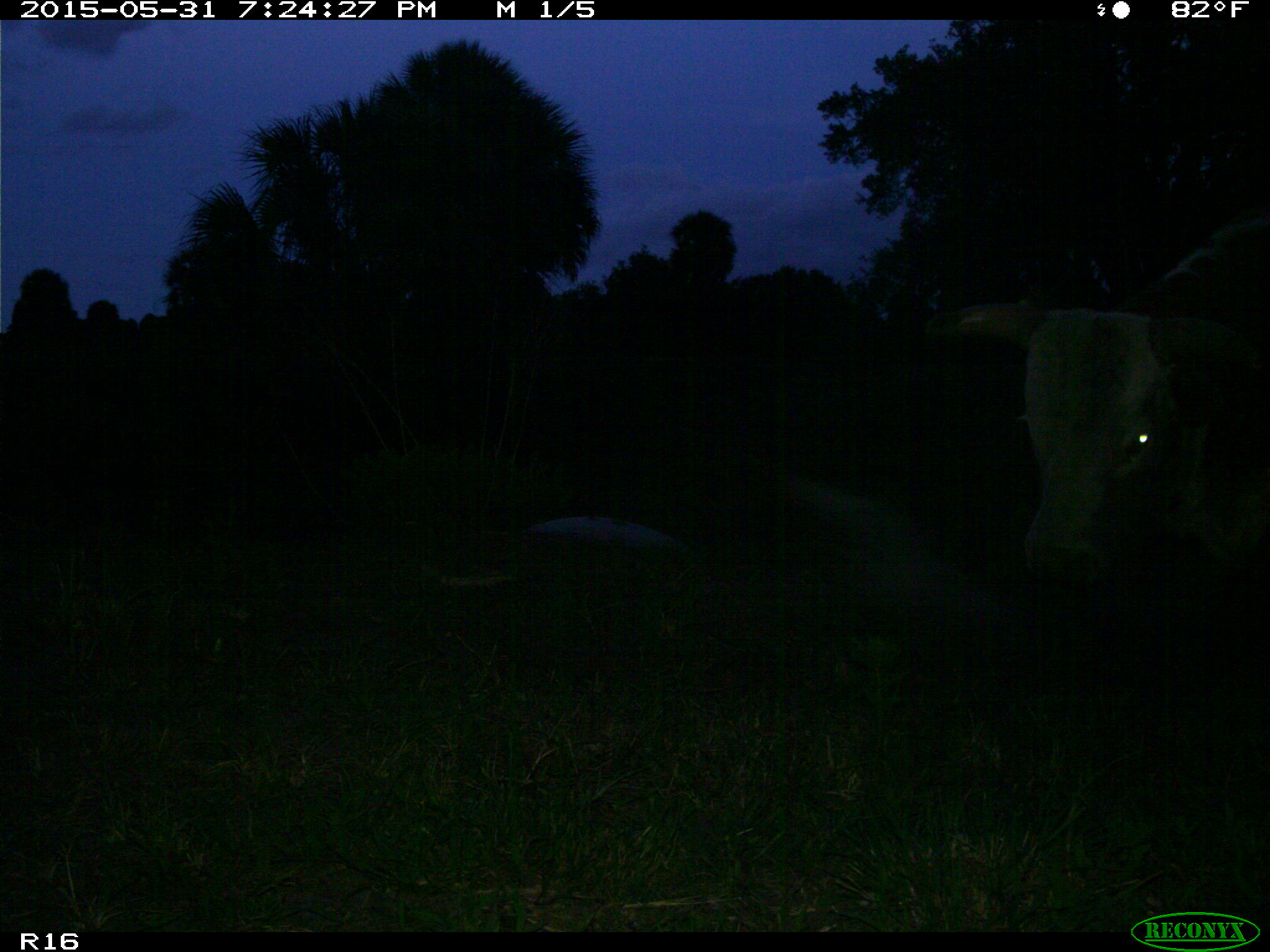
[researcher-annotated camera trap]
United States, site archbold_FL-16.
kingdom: Animalia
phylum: Chordata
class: Mammalia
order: Artiodactyla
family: Bovidae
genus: Bos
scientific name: Bos taurus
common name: domestic cow